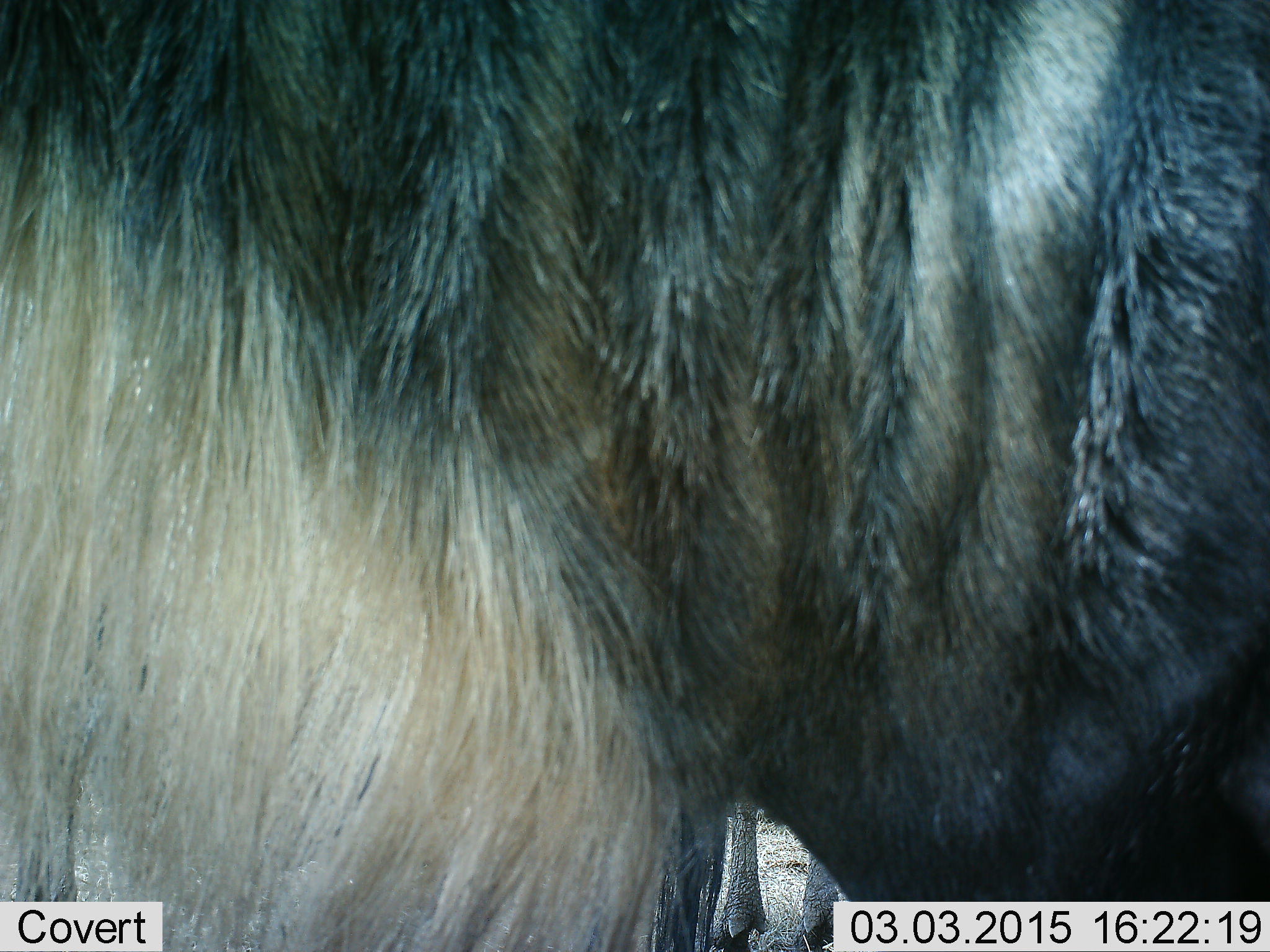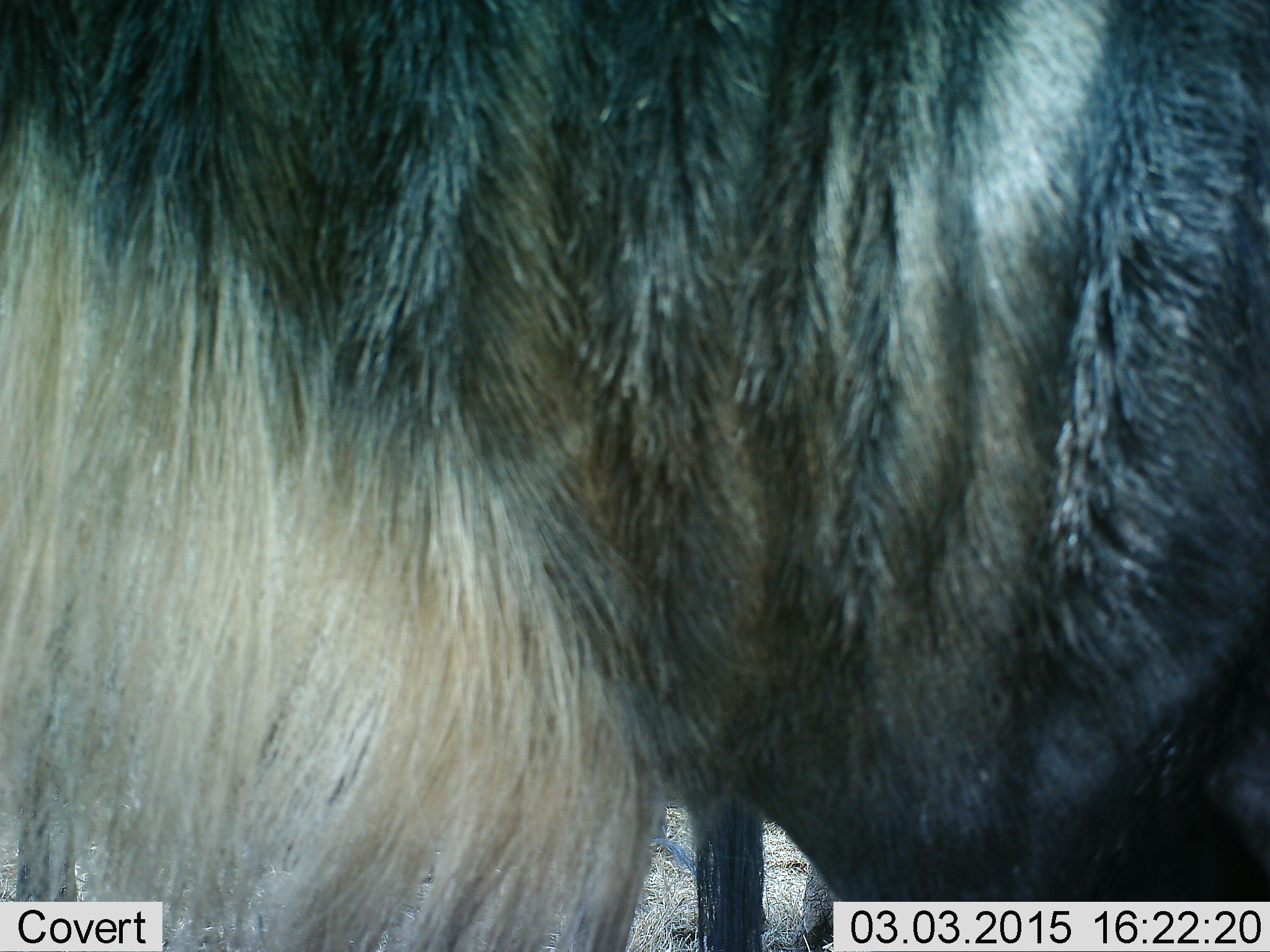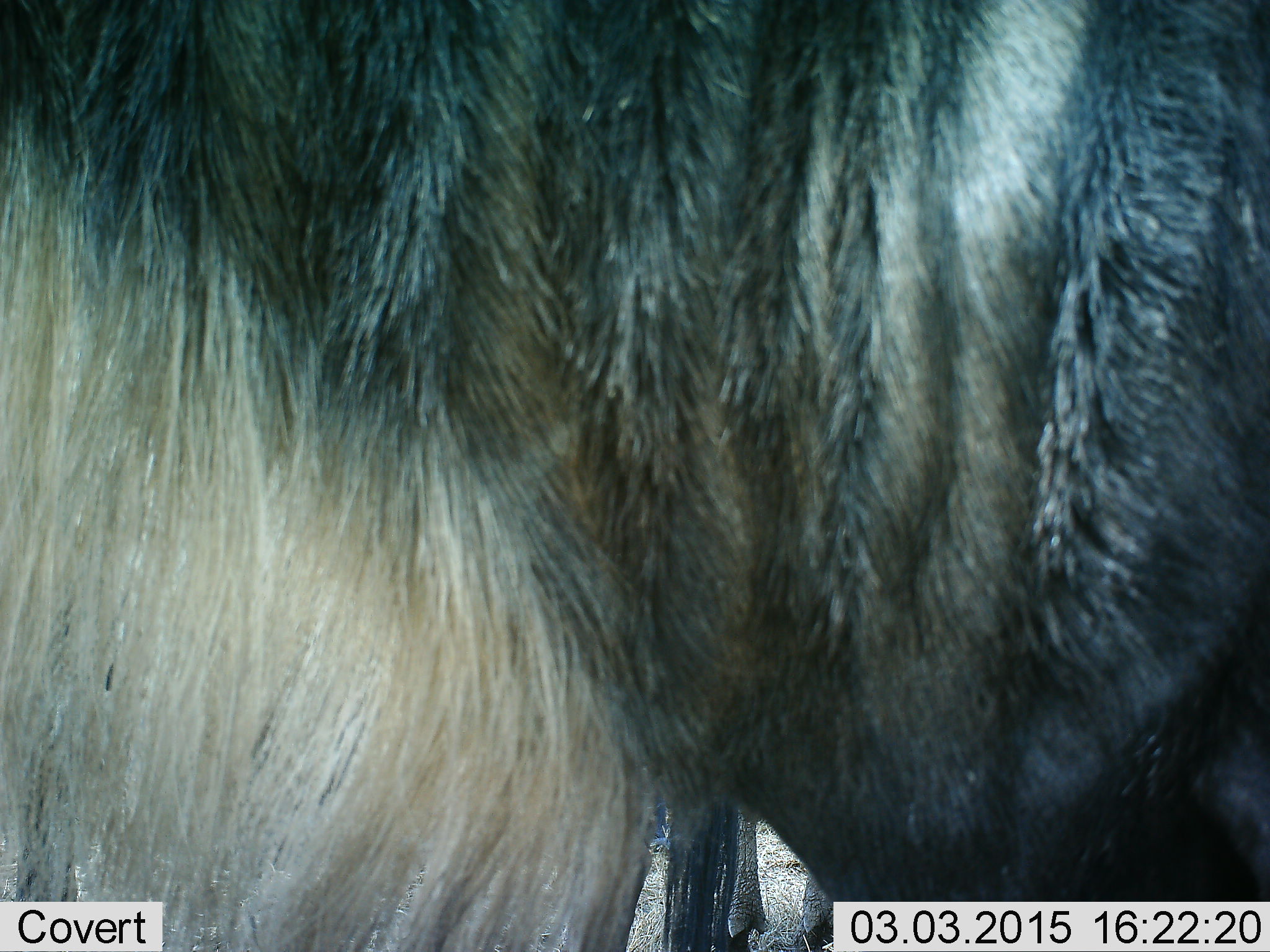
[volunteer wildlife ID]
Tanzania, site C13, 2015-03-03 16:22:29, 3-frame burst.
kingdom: Animalia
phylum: Chordata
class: Mammalia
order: Artiodactyla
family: Bovidae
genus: Connochaetes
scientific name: Connochaetes taurinus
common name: blue wildebeest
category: wildebeest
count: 2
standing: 100%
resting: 10%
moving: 0%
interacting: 0%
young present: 0%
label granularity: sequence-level